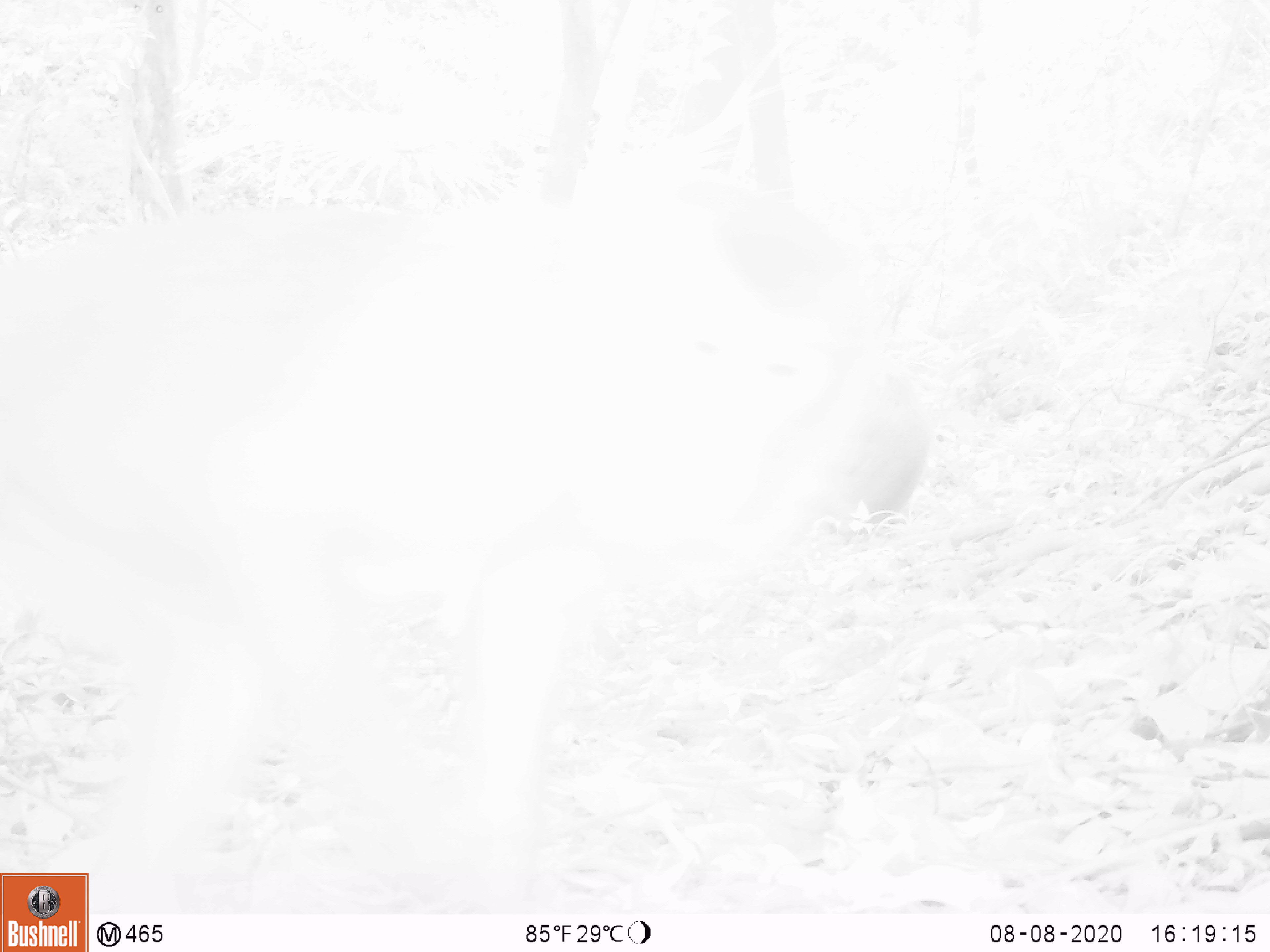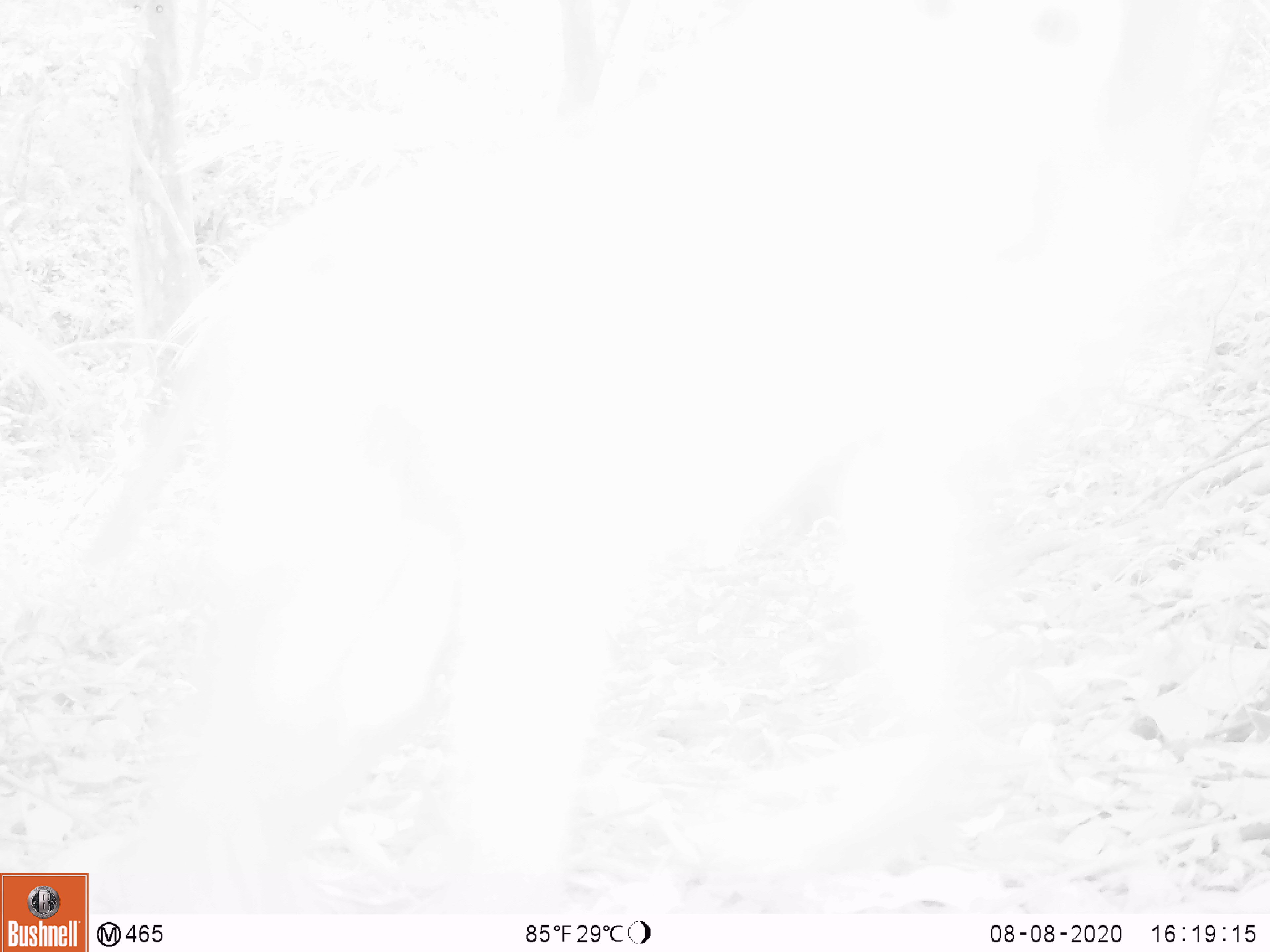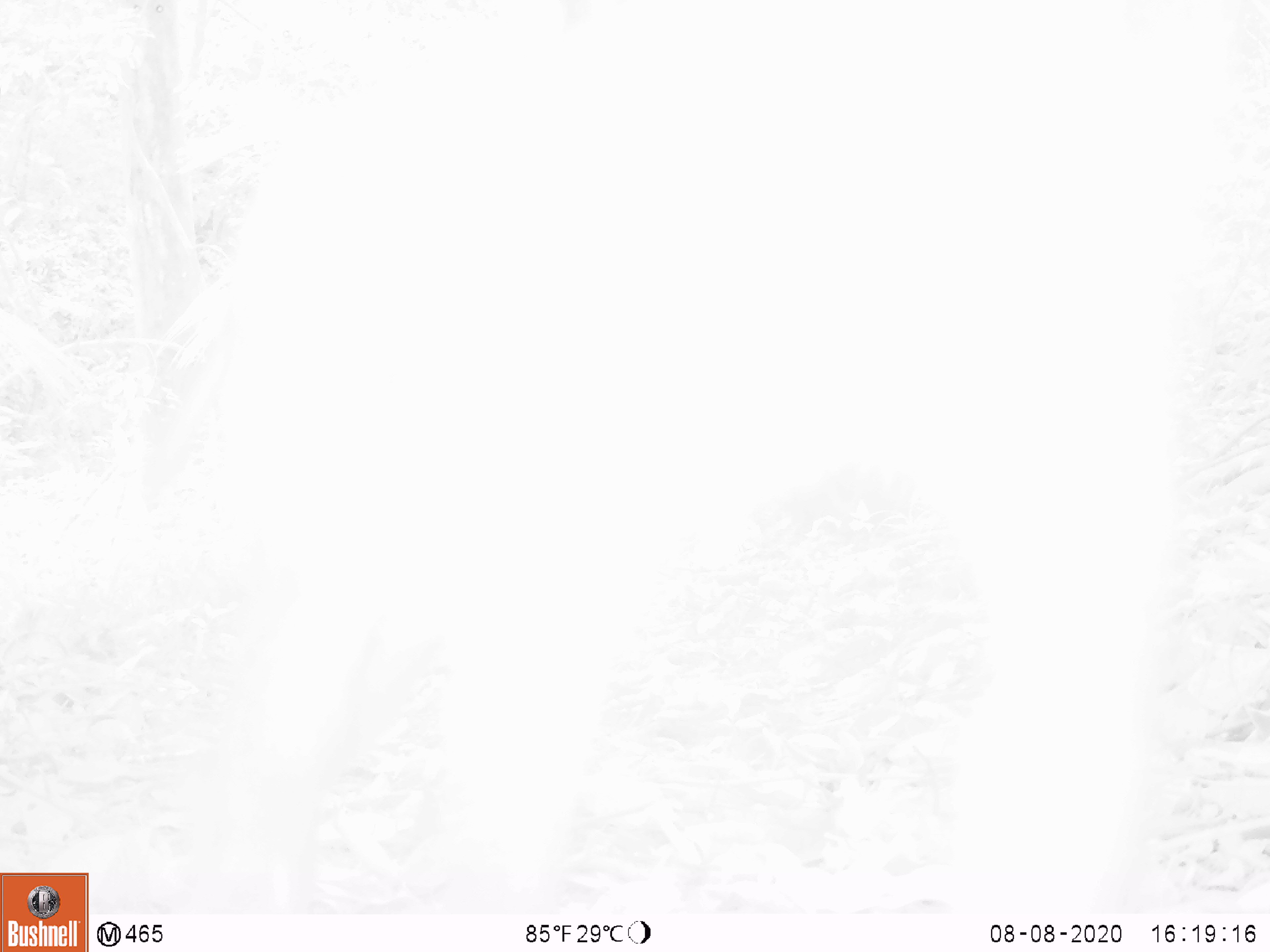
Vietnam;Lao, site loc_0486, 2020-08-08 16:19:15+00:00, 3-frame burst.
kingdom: Animalia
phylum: Chordata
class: Mammalia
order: Primates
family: Cercopithecidae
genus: Macaca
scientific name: Macaca nemestrina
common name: pig-tailed macaque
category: pig tailed macaque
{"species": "pig tailed macaque (pig-tailed macaque) (Macaca nemestrina)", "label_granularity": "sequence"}